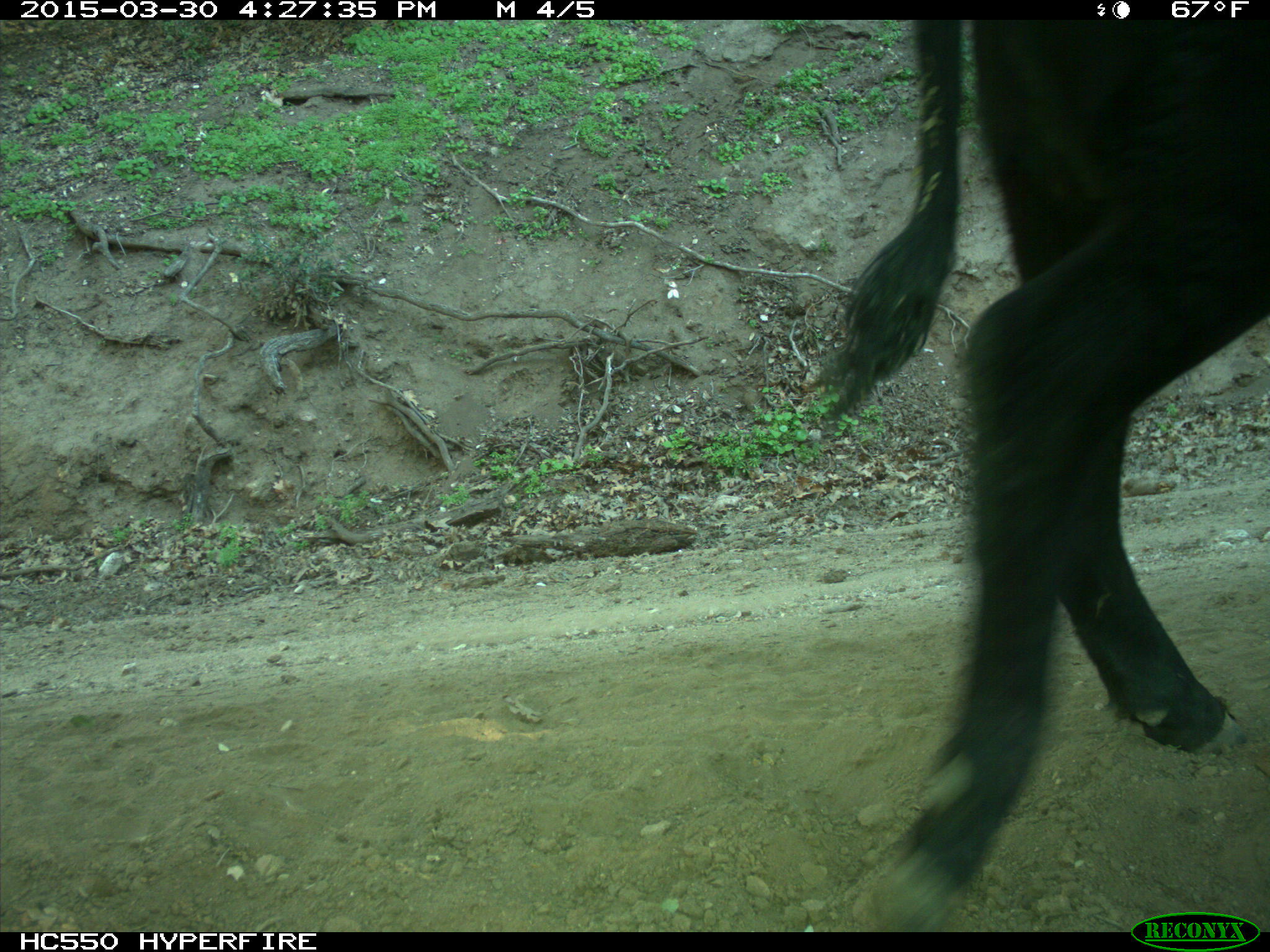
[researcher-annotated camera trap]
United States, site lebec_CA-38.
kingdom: Animalia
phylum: Chordata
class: Mammalia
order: Artiodactyla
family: Bovidae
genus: Bos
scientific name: Bos taurus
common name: domestic cow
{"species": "Bos taurus (domestic cow)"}